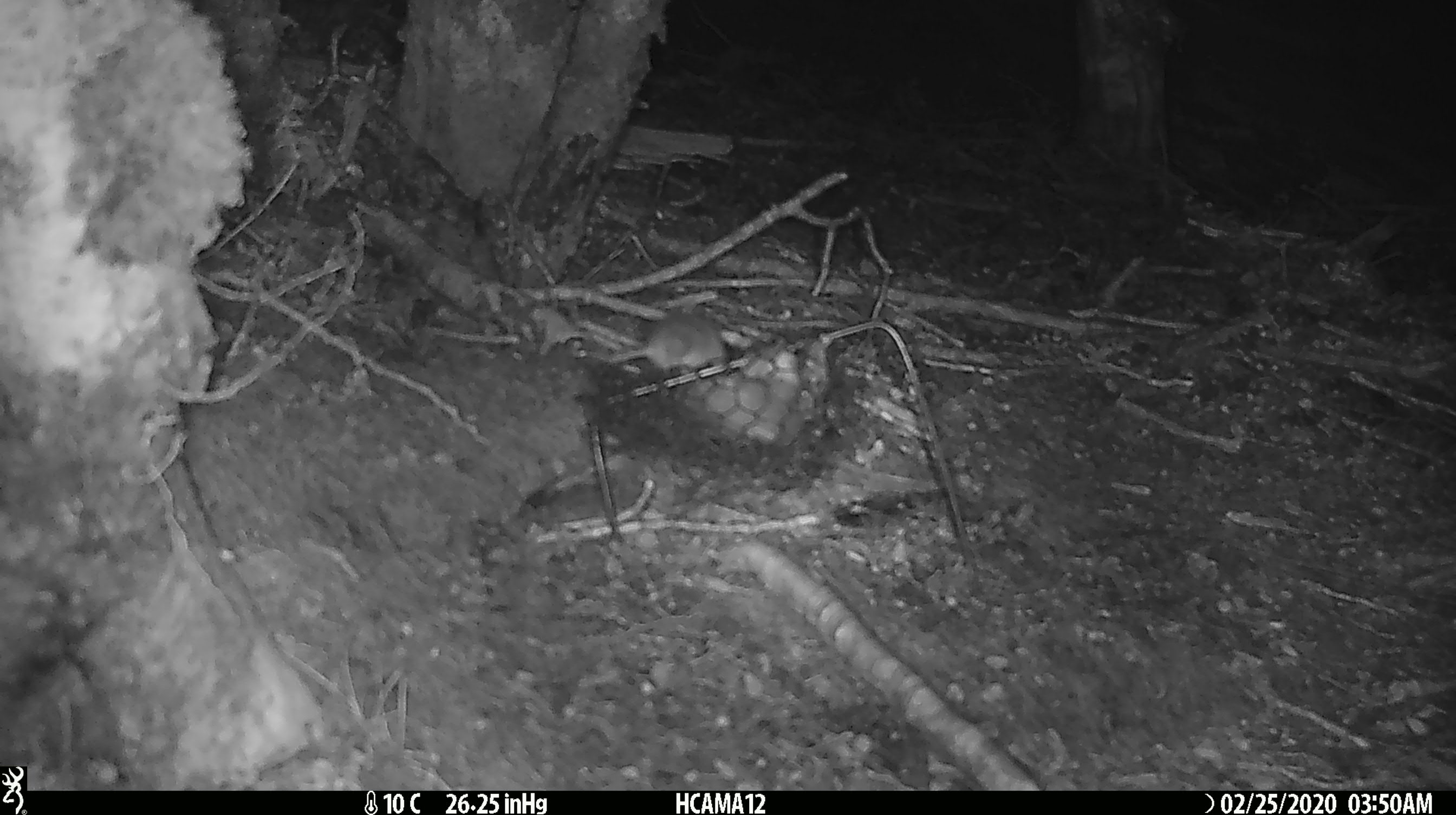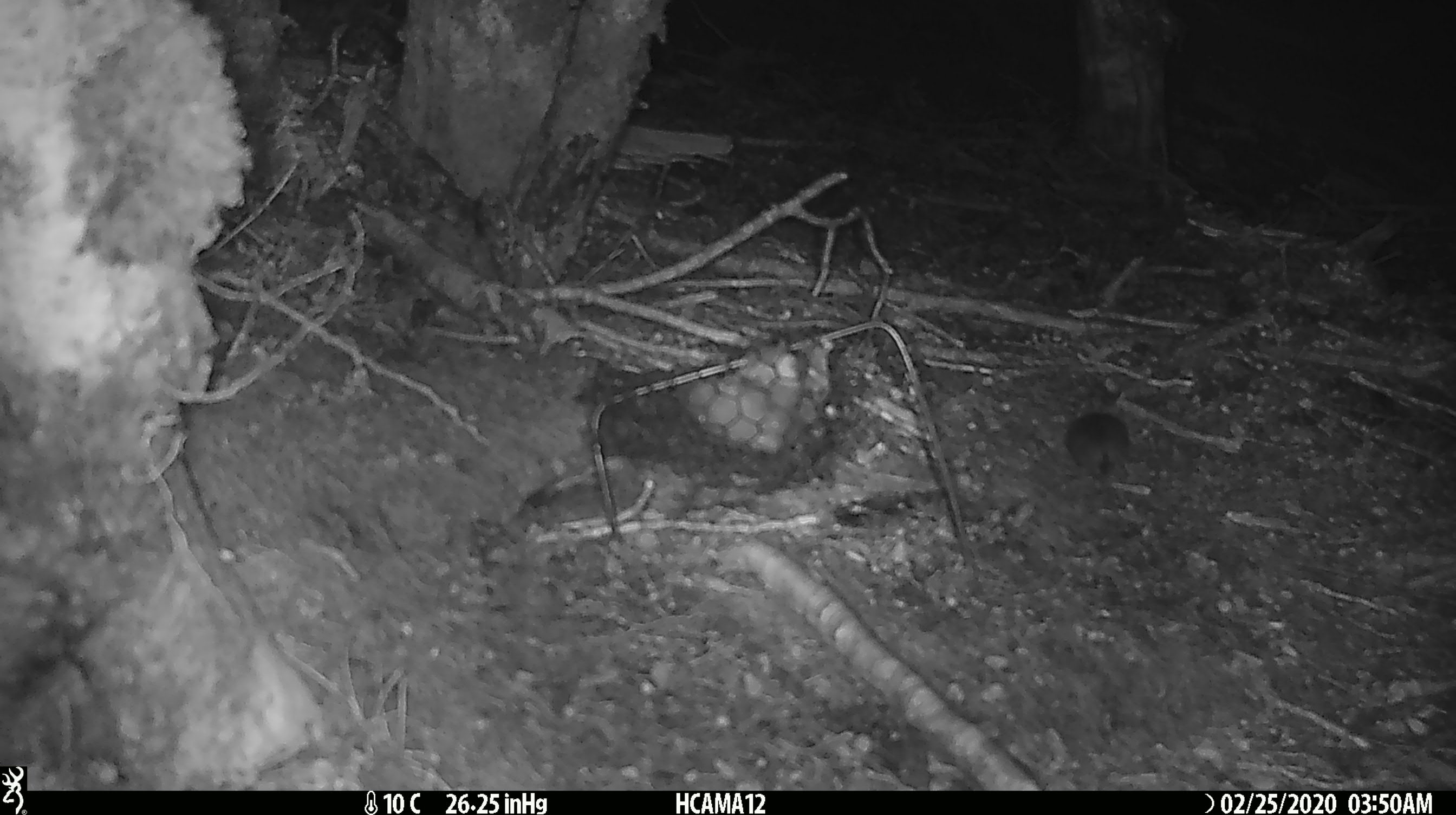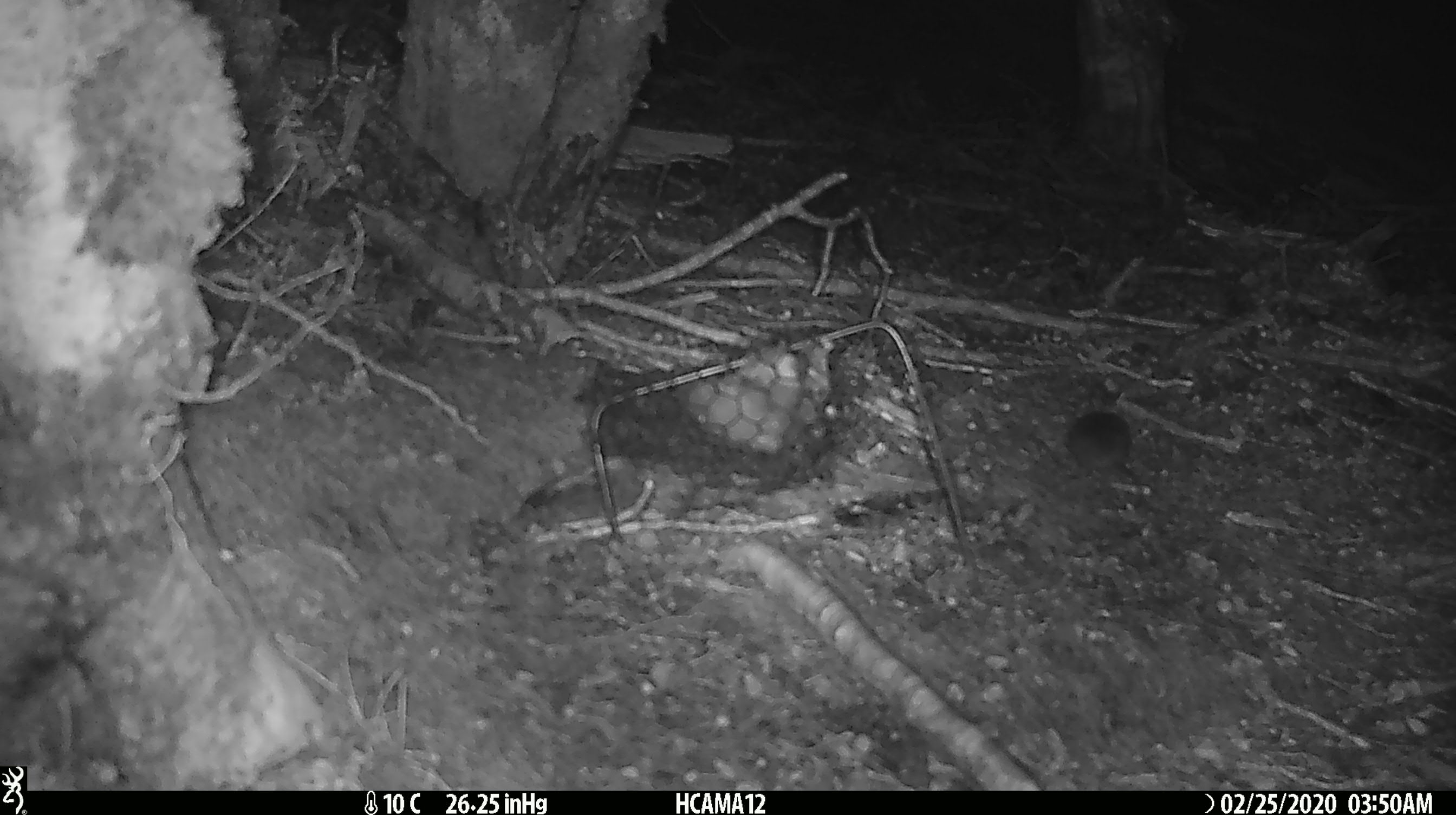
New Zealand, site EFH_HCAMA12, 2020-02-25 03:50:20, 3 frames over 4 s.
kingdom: Animalia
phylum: Chordata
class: Mammalia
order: Rodentia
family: Muridae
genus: Mus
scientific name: Mus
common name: mouse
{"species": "mouse (Mus)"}